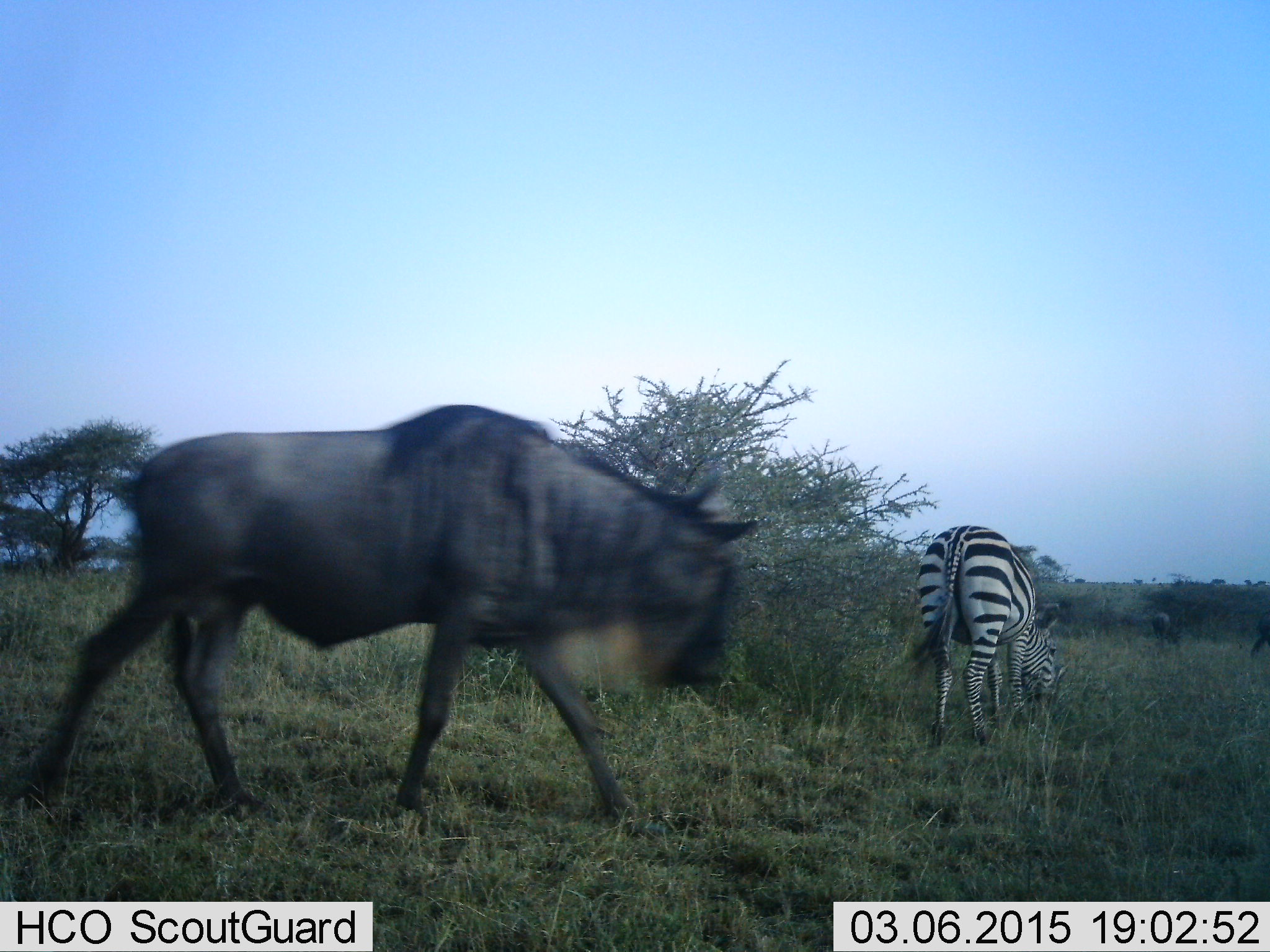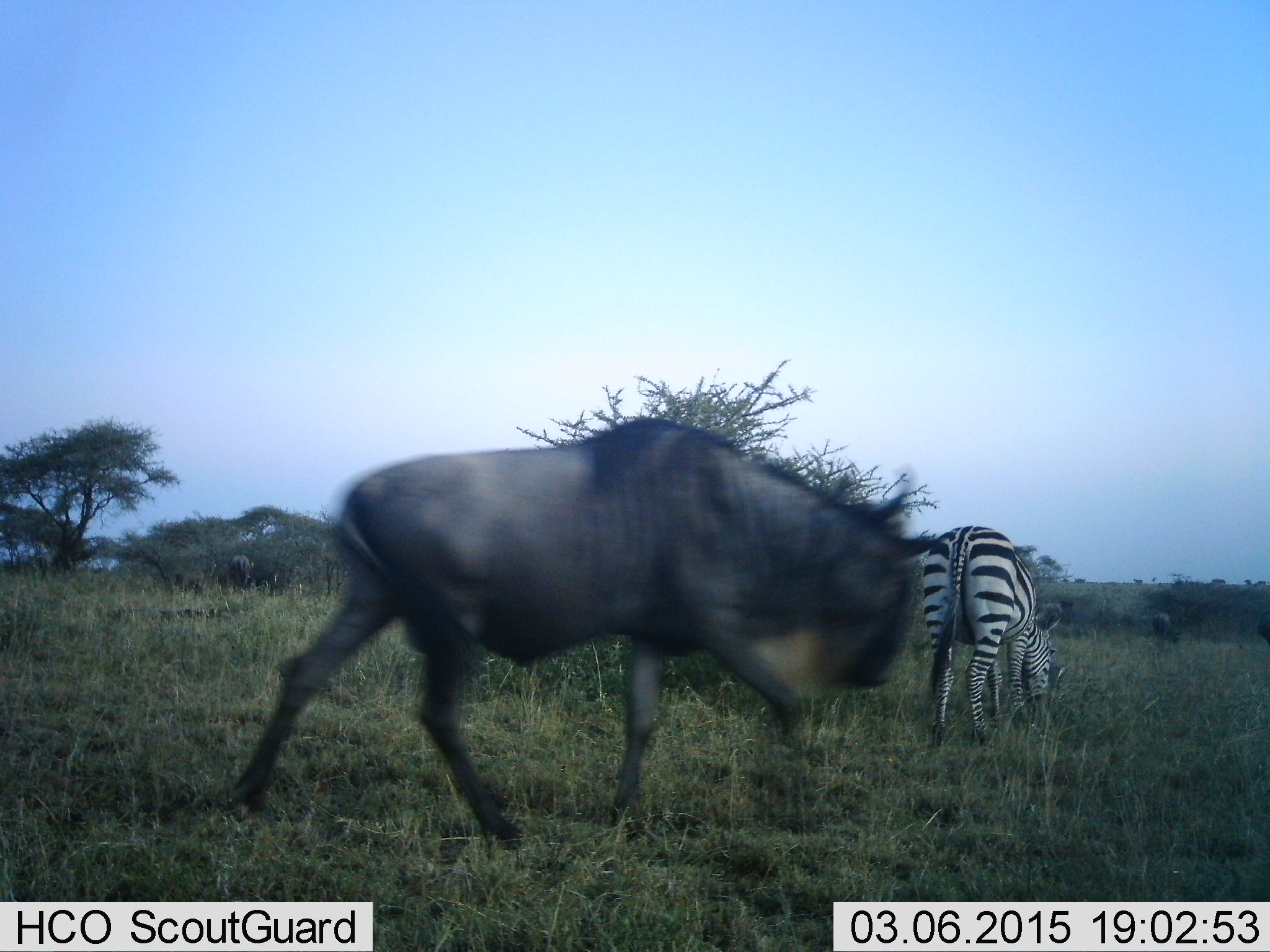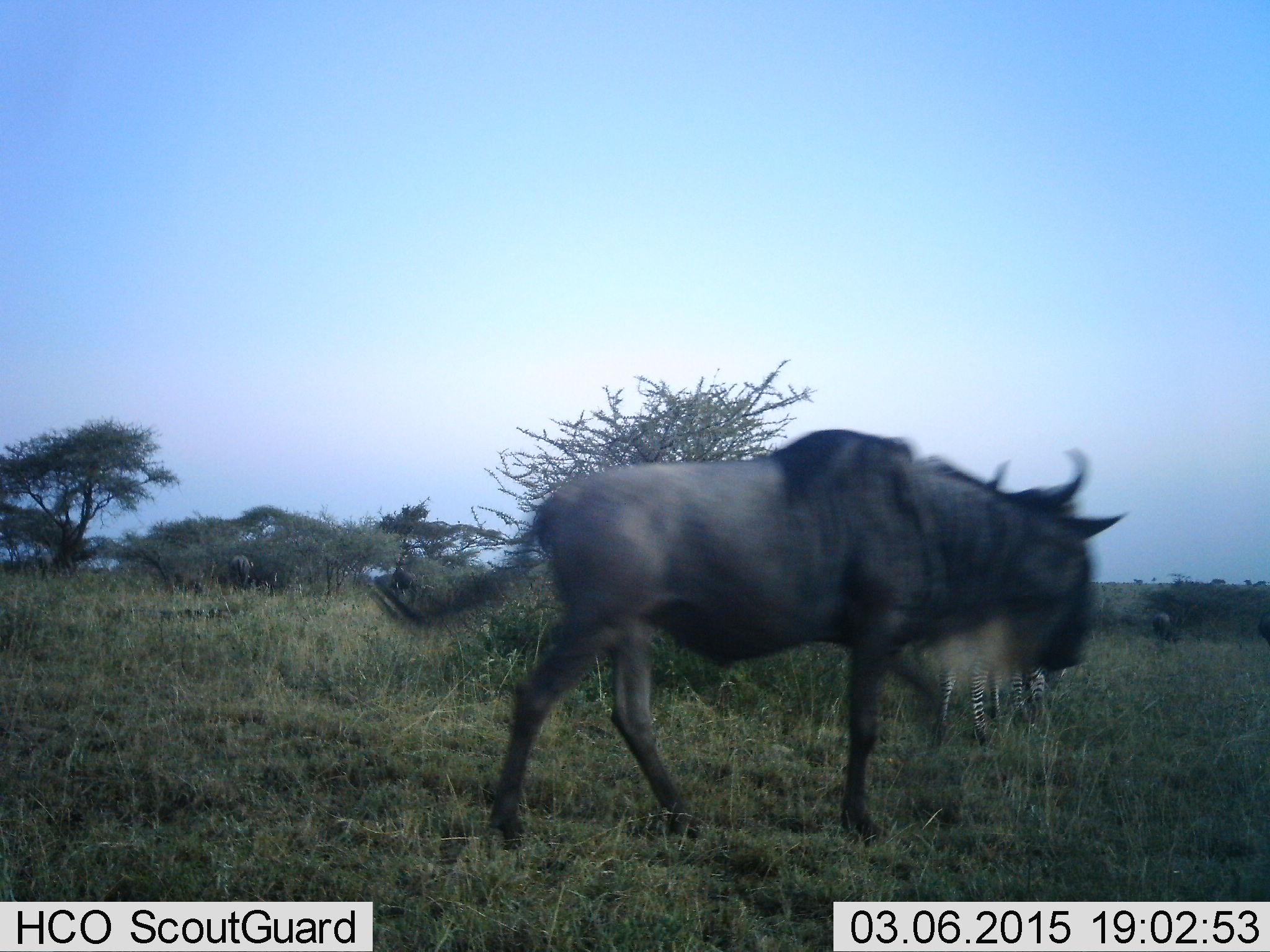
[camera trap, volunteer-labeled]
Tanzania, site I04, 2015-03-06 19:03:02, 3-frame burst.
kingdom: Animalia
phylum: Chordata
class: Mammalia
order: Artiodactyla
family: Bovidae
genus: Connochaetes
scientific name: Connochaetes taurinus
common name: blue wildebeest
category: wildebeest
Wildebeest (blue wildebeest) (Connochaetes taurinus), count 3. Behavior (volunteer vote fractions): standing 40%, resting 0%, moving 90%, interacting 0%. Young present (vote fraction): 0%. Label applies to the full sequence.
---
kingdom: Animalia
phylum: Chordata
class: Mammalia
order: Perissodactyla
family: Equidae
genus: Equus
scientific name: Equus quagga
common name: plains zebra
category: zebra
Zebra (plains zebra) (Equus quagga), count 1. Behavior (volunteer vote fractions): standing 20%, resting 0%, moving 0%, interacting 0%. Young present (vote fraction): 0%. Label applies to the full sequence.